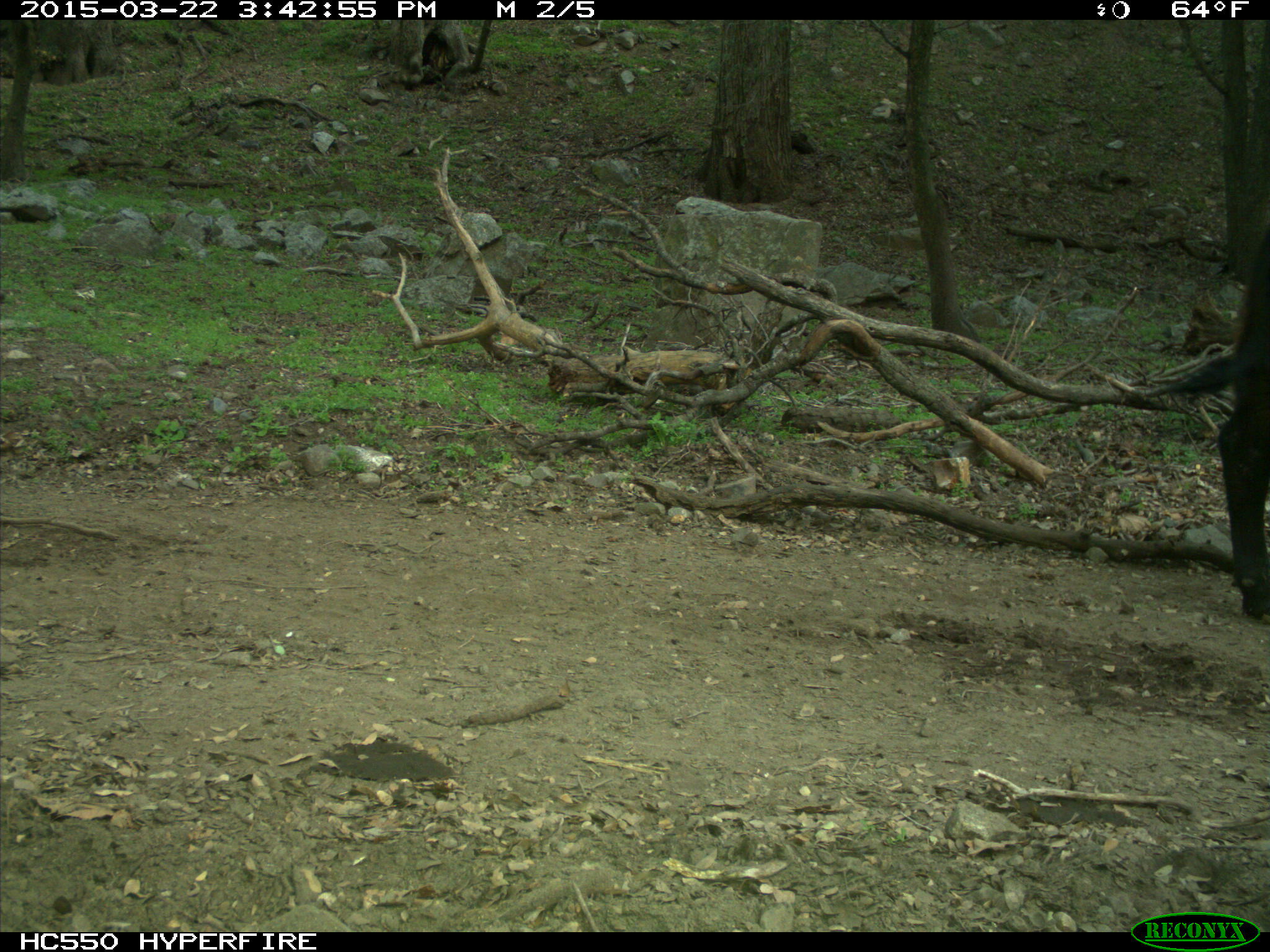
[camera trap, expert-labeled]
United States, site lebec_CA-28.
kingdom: Animalia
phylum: Chordata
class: Mammalia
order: Artiodactyla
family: Bovidae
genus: Bos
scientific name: Bos taurus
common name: domestic cow